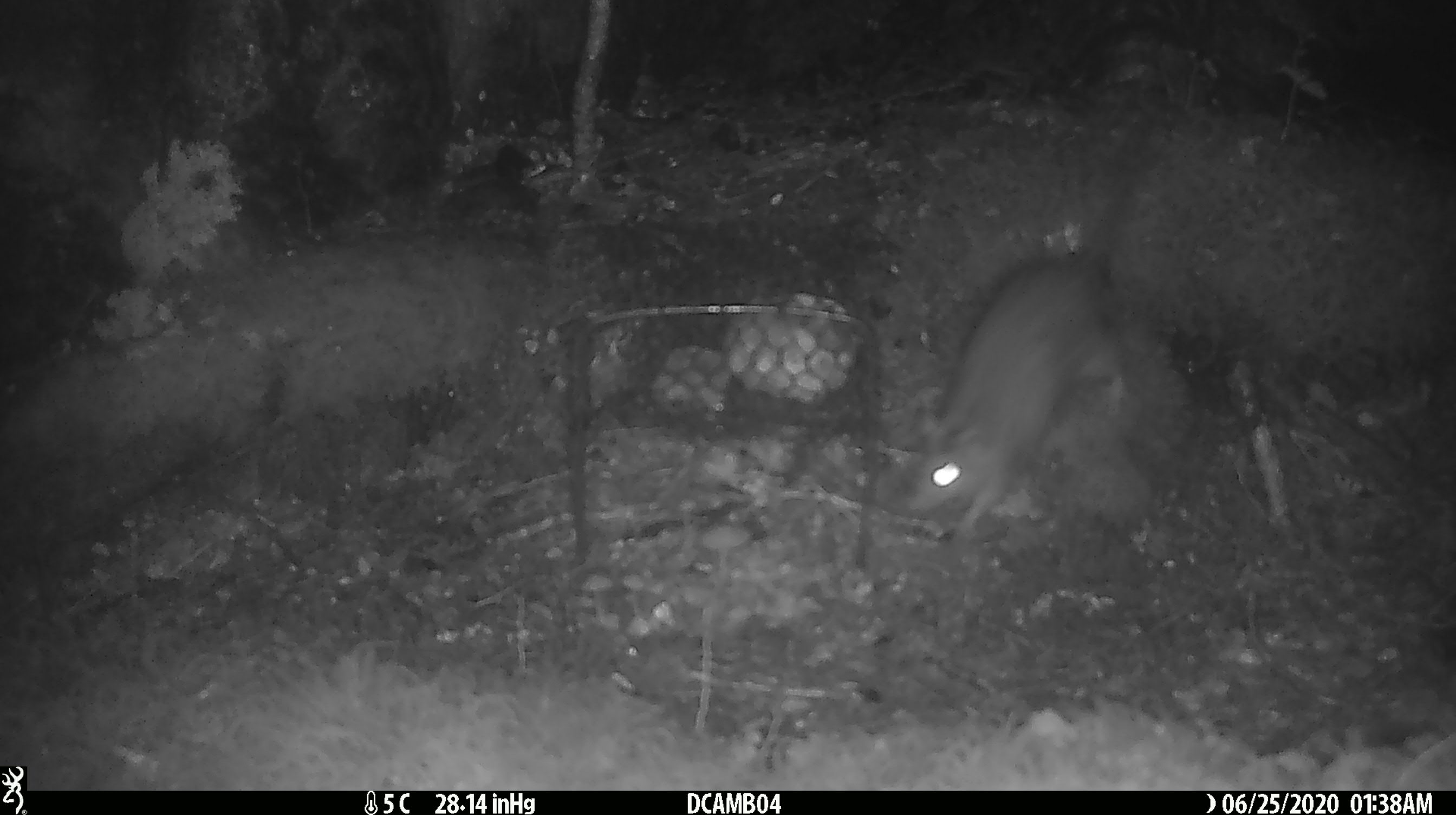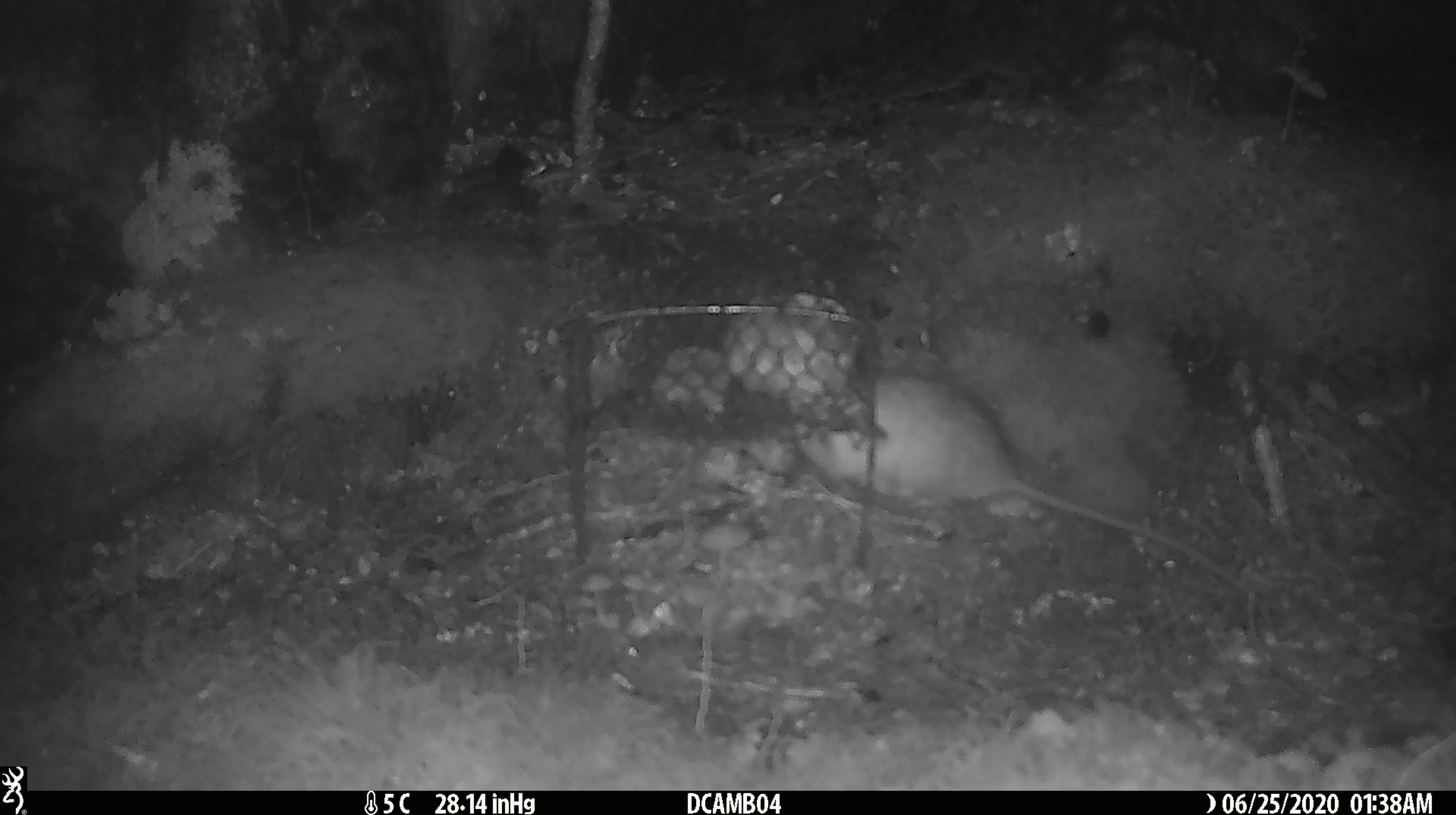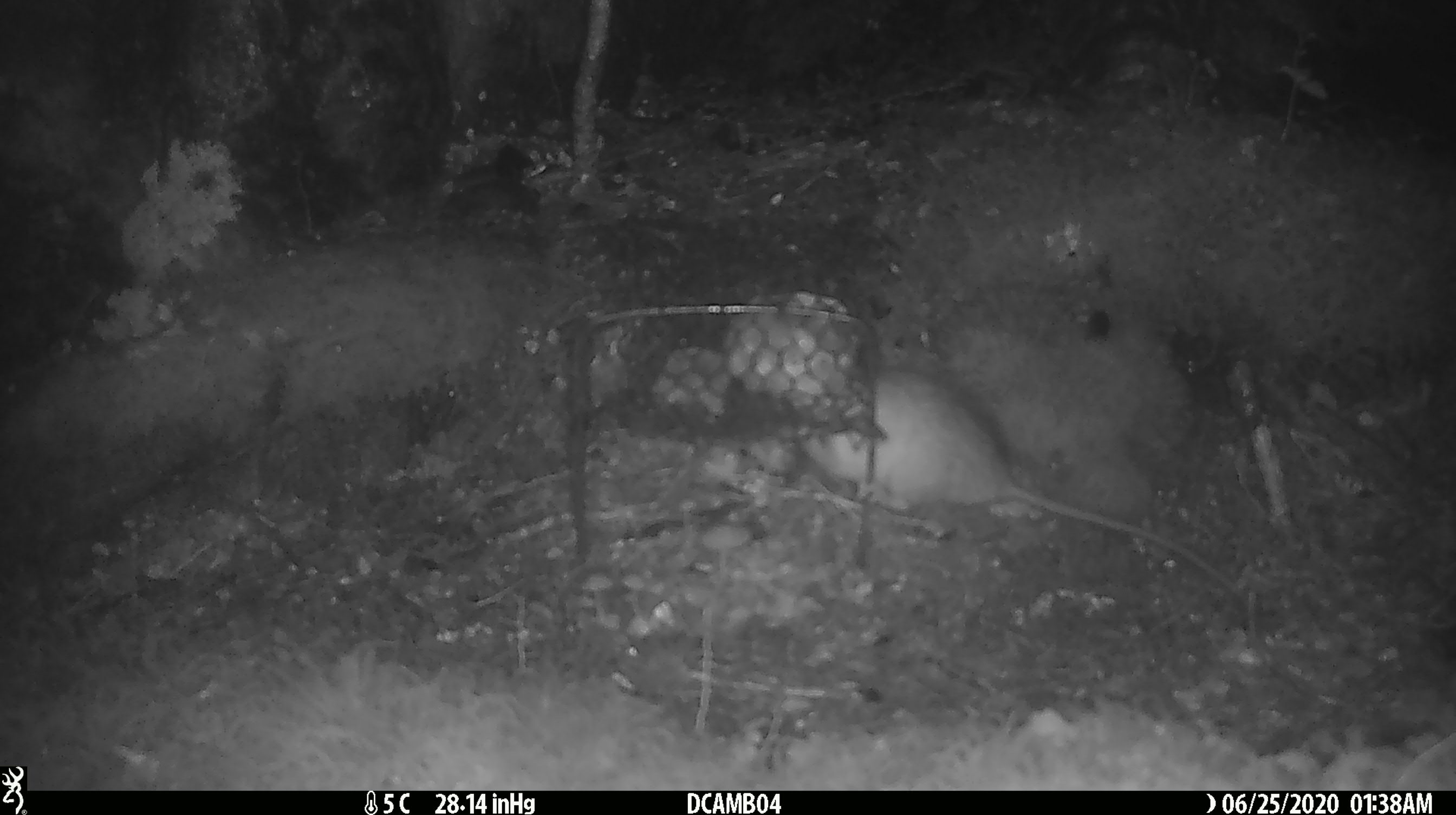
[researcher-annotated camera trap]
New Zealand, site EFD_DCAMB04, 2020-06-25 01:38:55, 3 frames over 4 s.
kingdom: Animalia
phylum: Chordata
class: Mammalia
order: Rodentia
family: Muridae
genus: Rattus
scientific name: Rattus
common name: rat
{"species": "rat (Rattus)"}